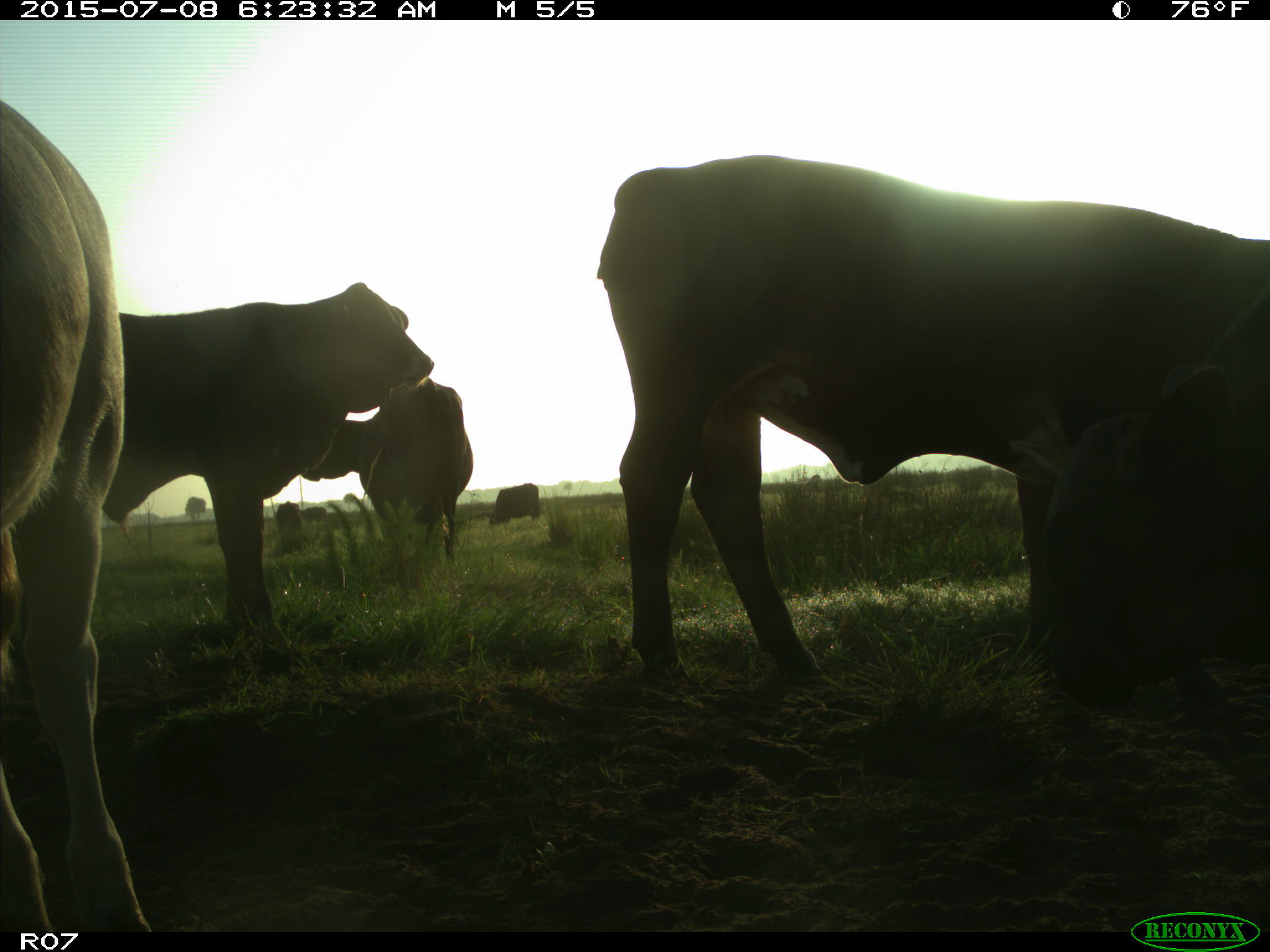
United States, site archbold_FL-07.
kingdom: Animalia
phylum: Chordata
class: Mammalia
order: Artiodactyla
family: Bovidae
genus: Bos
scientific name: Bos taurus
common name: domestic cow